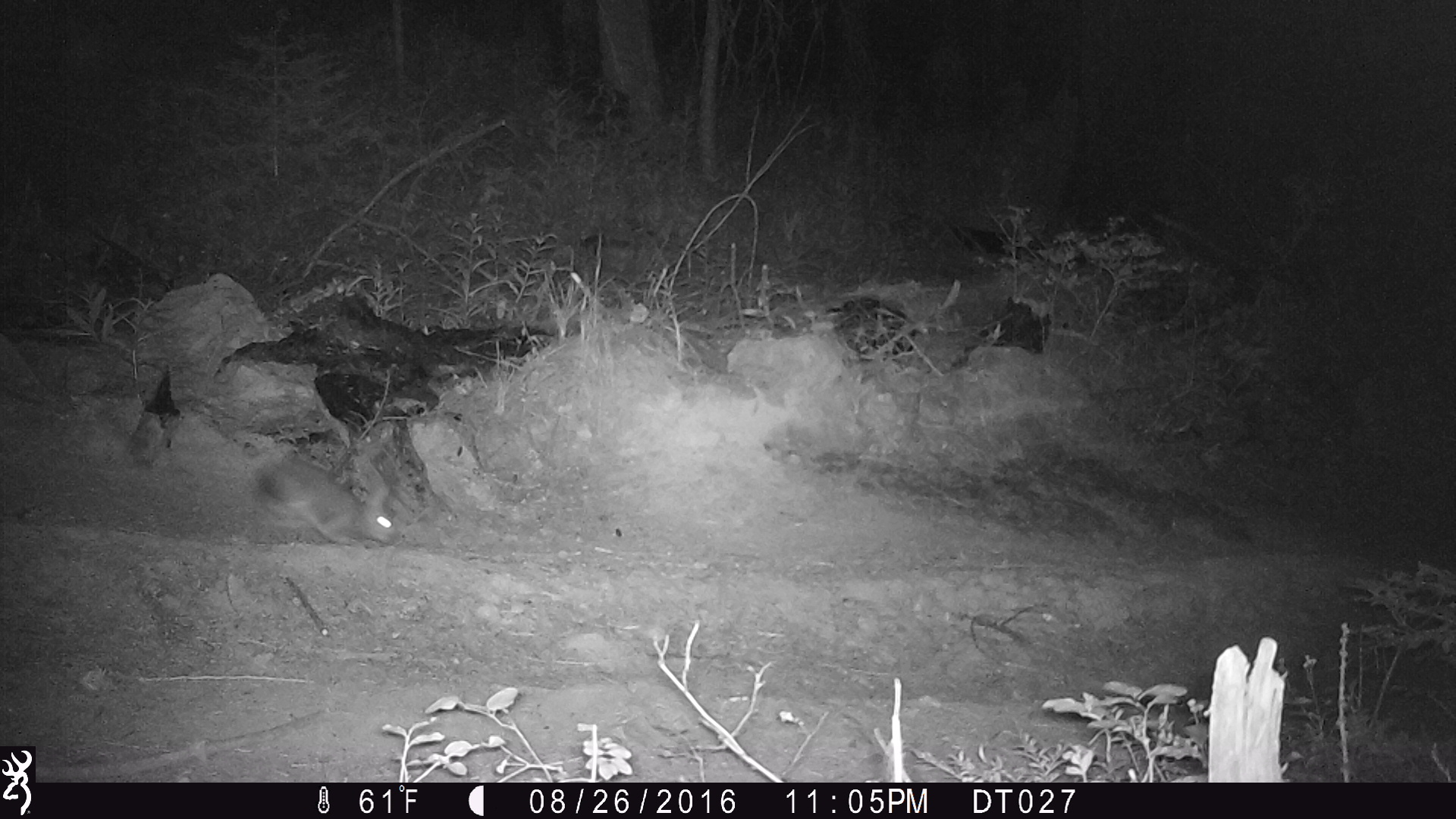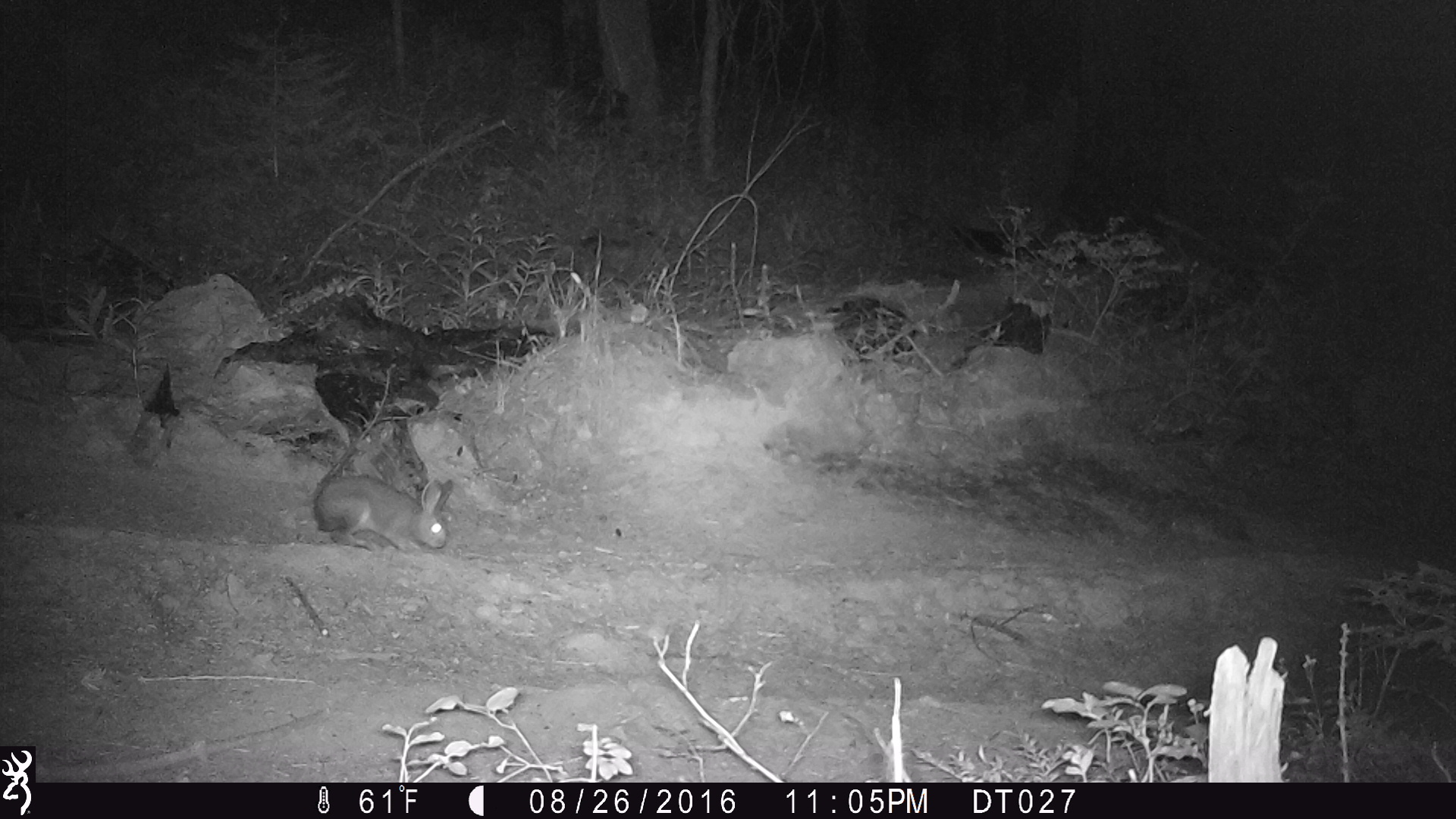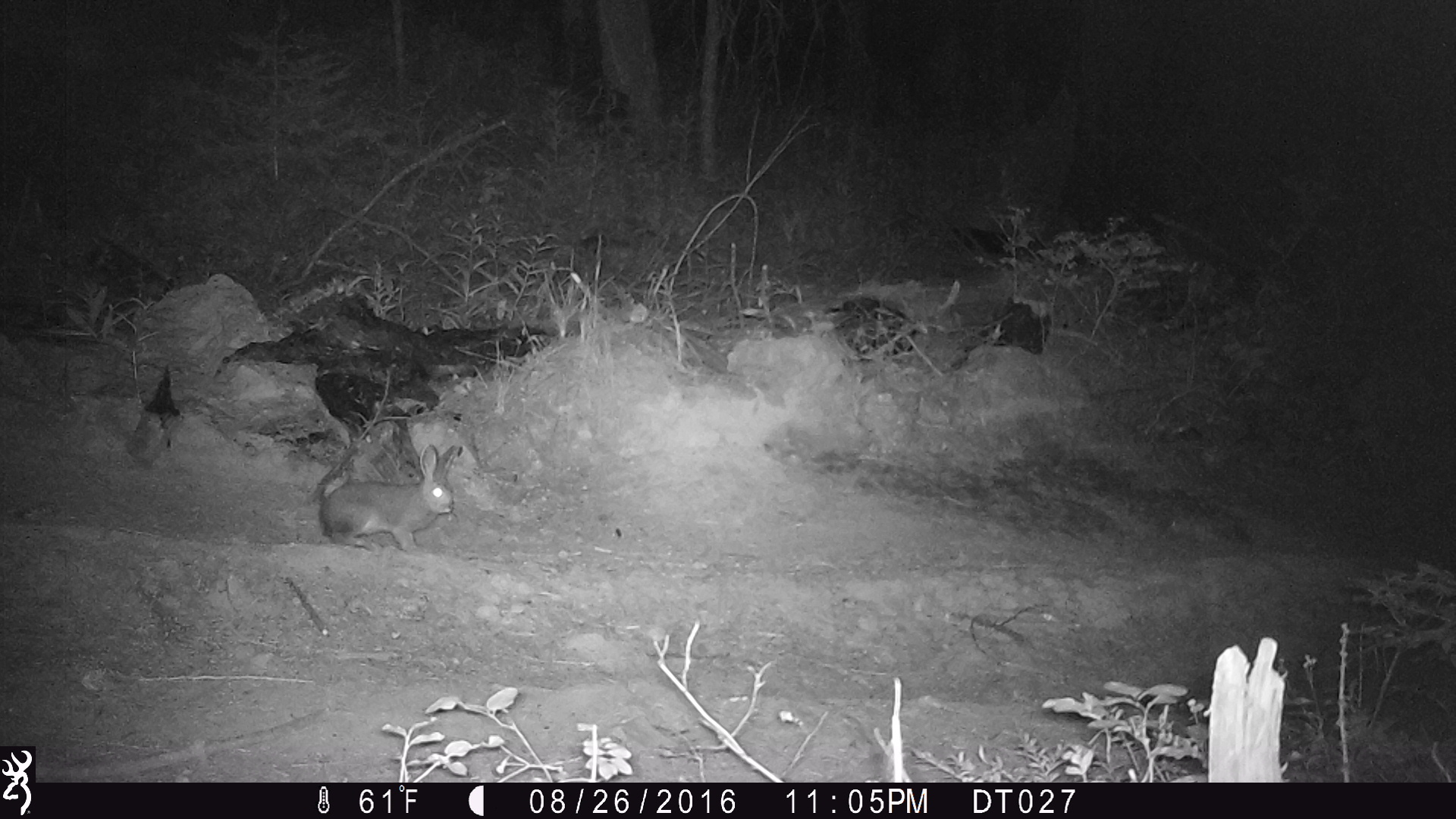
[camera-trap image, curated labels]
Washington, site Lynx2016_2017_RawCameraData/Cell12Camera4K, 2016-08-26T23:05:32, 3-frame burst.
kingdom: Animalia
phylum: Chordata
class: Mammalia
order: Lagomorpha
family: Leporidae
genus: Lepus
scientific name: Lepus americanus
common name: snowshoe hare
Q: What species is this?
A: Lepus americanus (snowshoe hare).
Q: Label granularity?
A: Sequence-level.